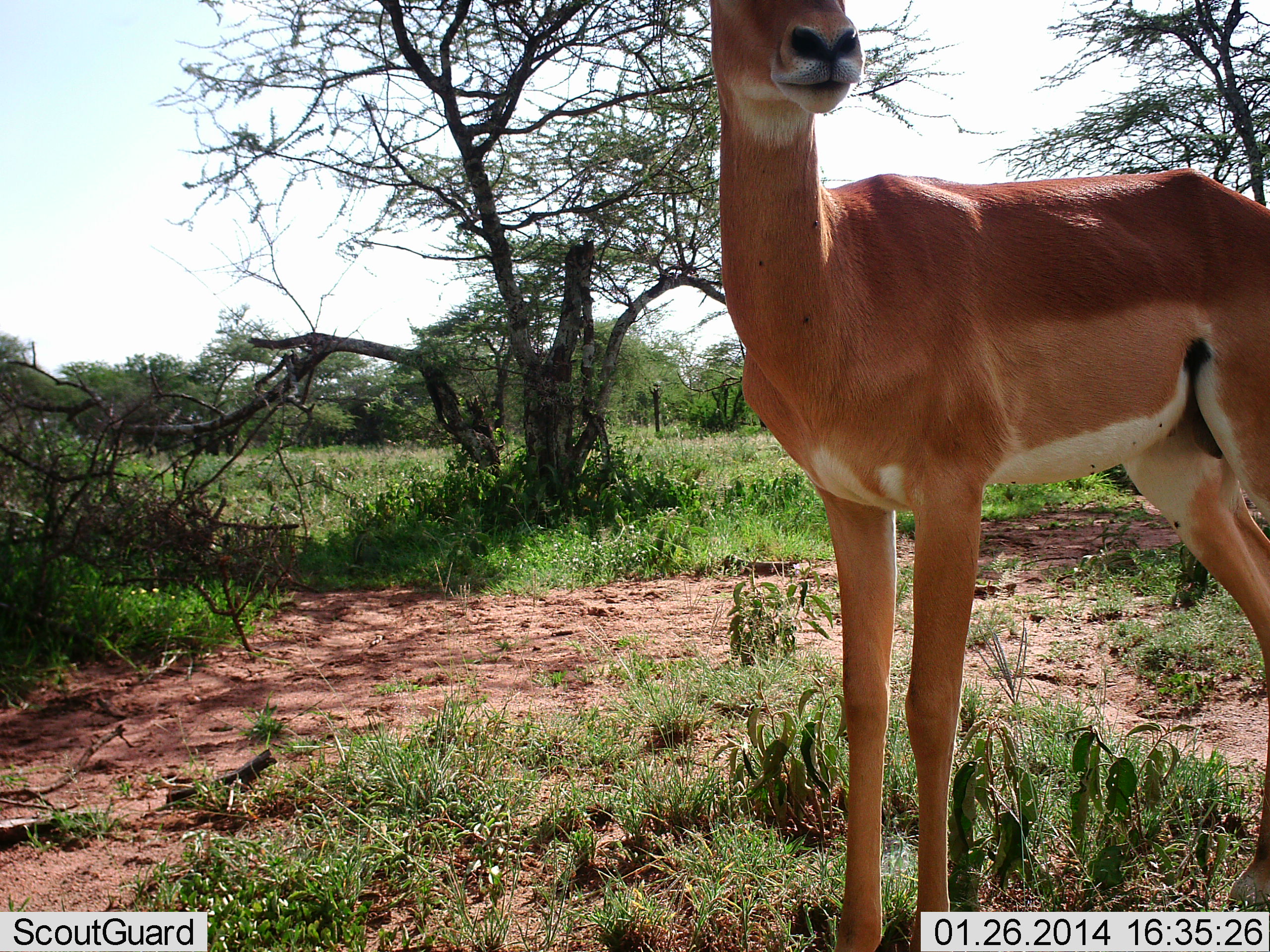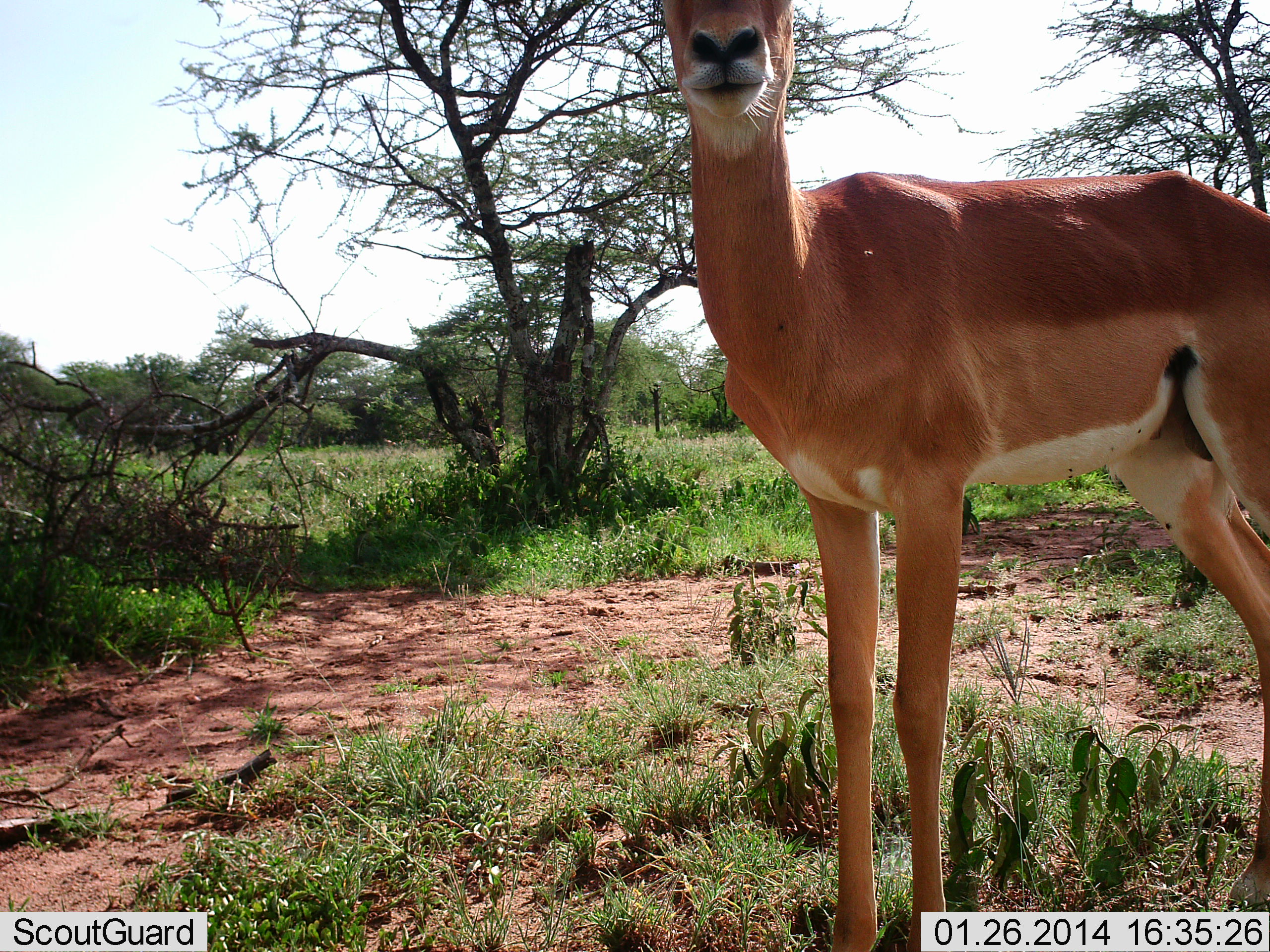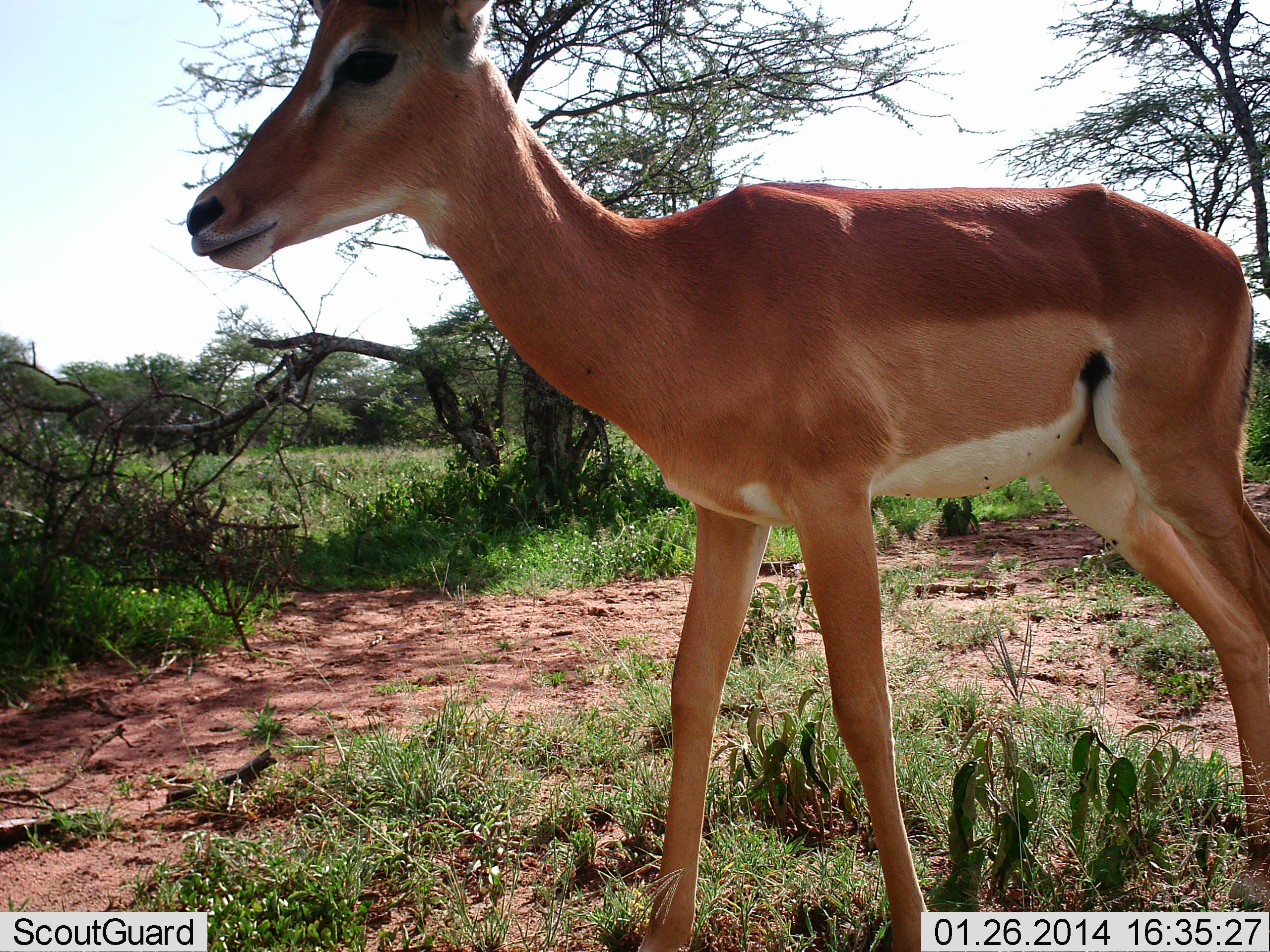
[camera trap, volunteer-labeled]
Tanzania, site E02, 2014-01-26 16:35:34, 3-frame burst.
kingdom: Animalia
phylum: Chordata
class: Mammalia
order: Artiodactyla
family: Bovidae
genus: Nanger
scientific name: Nanger granti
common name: grant's gazelle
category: gazellegrants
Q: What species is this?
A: Gazellegrants (grant's gazelle) (Nanger granti).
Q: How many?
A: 1.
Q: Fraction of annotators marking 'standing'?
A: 82%.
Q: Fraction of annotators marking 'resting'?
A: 0%.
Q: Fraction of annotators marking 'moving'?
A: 28%.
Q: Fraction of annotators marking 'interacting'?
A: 8%.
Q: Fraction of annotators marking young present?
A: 0%.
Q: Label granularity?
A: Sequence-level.